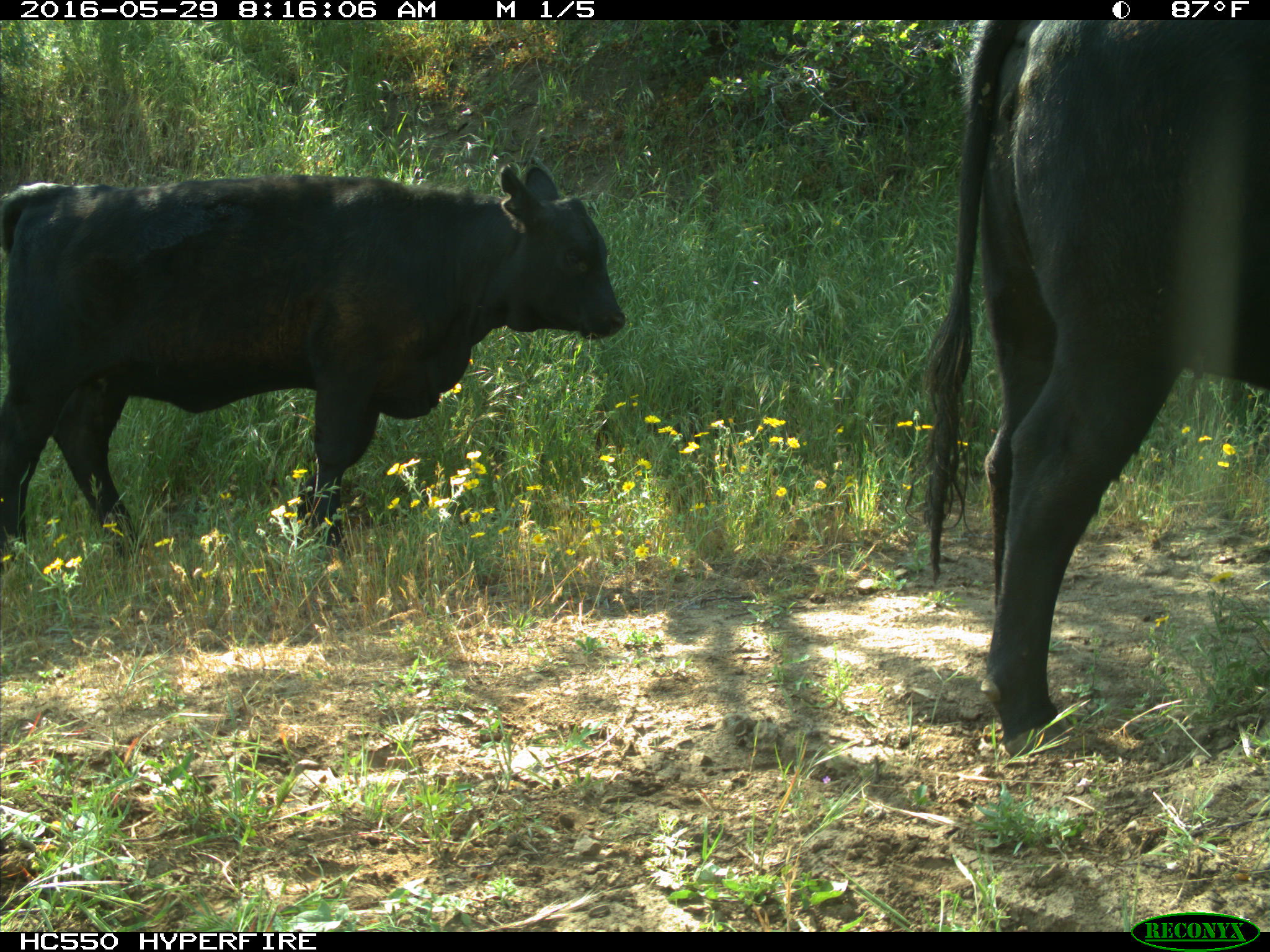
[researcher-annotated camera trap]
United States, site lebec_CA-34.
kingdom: Animalia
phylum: Chordata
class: Mammalia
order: Artiodactyla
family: Bovidae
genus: Bos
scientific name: Bos taurus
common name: domestic cow